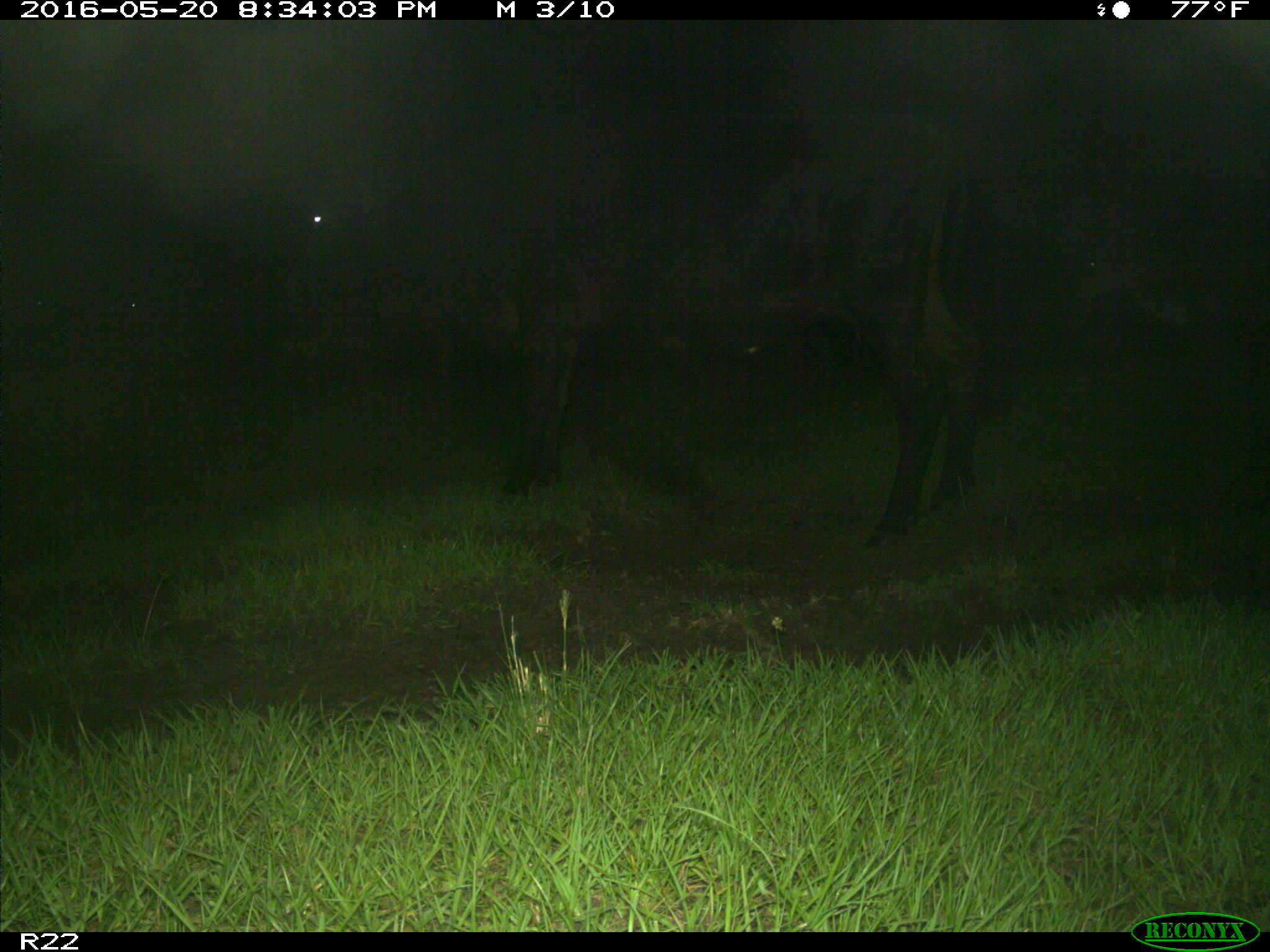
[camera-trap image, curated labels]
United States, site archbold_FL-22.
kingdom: Animalia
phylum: Chordata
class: Mammalia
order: Artiodactyla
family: Bovidae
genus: Bos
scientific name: Bos taurus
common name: domestic cow